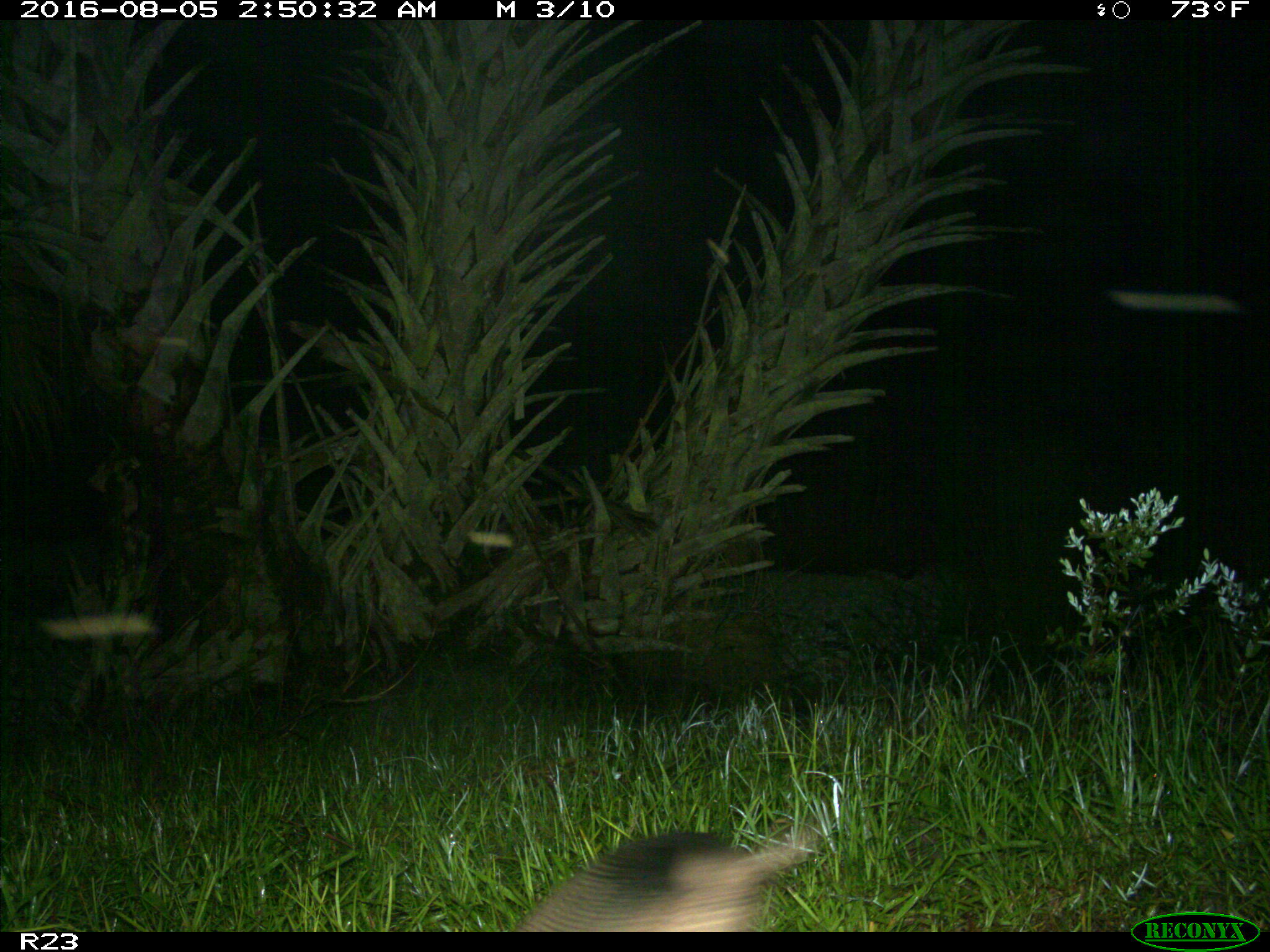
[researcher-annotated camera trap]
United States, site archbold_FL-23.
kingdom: Animalia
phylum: Chordata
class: Mammalia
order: Cingulata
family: Dasypodidae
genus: Dasypus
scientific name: Dasypus novemcinctus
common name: nine-banded armadillo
Dasypus novemcinctus (nine-banded armadillo).